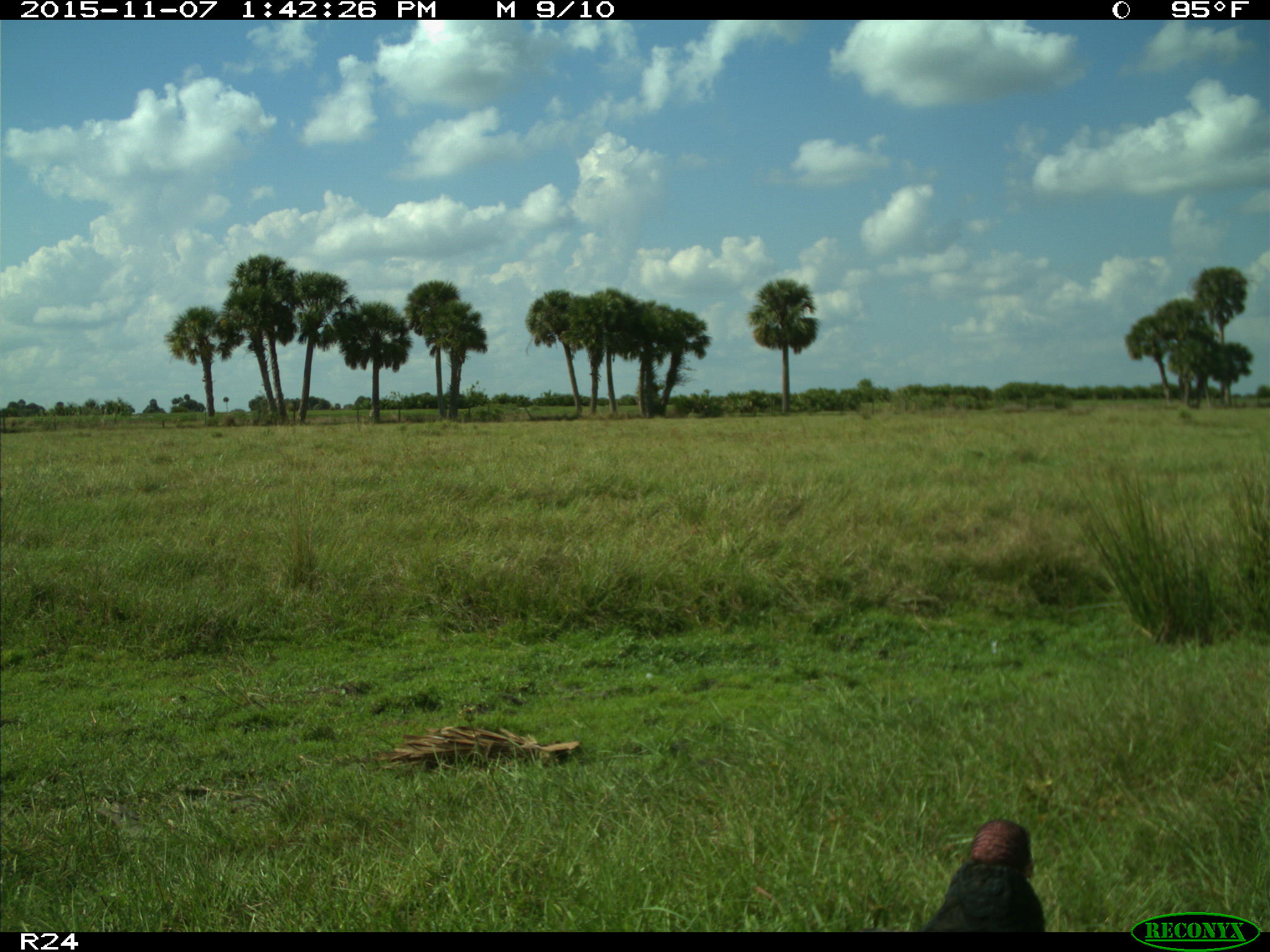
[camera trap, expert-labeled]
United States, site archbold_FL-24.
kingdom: Animalia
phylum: Chordata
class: Aves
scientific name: Aves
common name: birds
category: unidentified bird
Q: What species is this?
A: Unidentified bird (birds) (Aves).